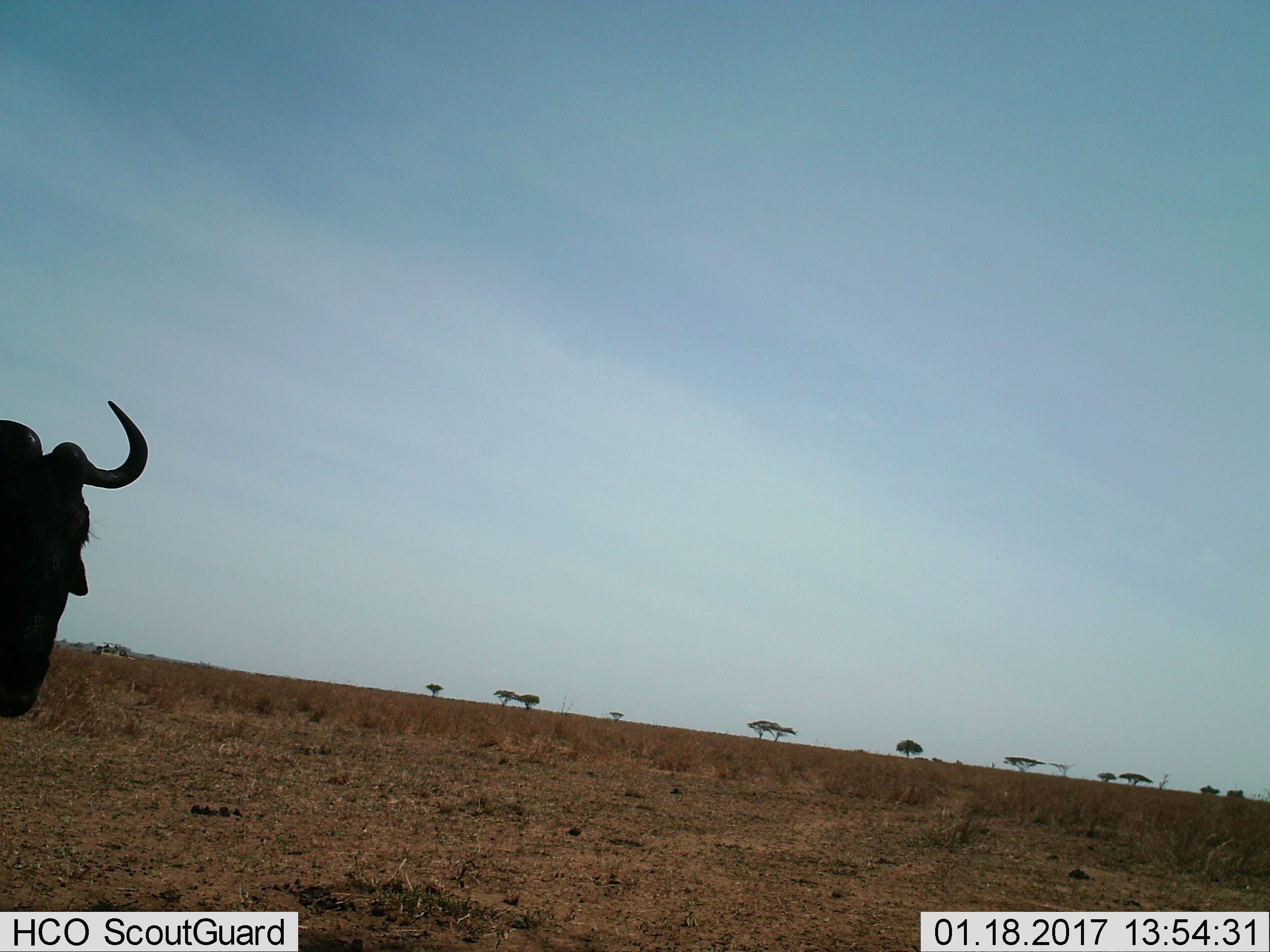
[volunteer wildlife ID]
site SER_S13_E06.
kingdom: Animalia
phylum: Chordata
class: Mammalia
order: Artiodactyla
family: Bovidae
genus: Connochaetes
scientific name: Connochaetes taurinus taurinus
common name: blue wildebeest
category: wildebeestblue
Wildebeestblue (blue wildebeest) (Connochaetes taurinus taurinus), count 1. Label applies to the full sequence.